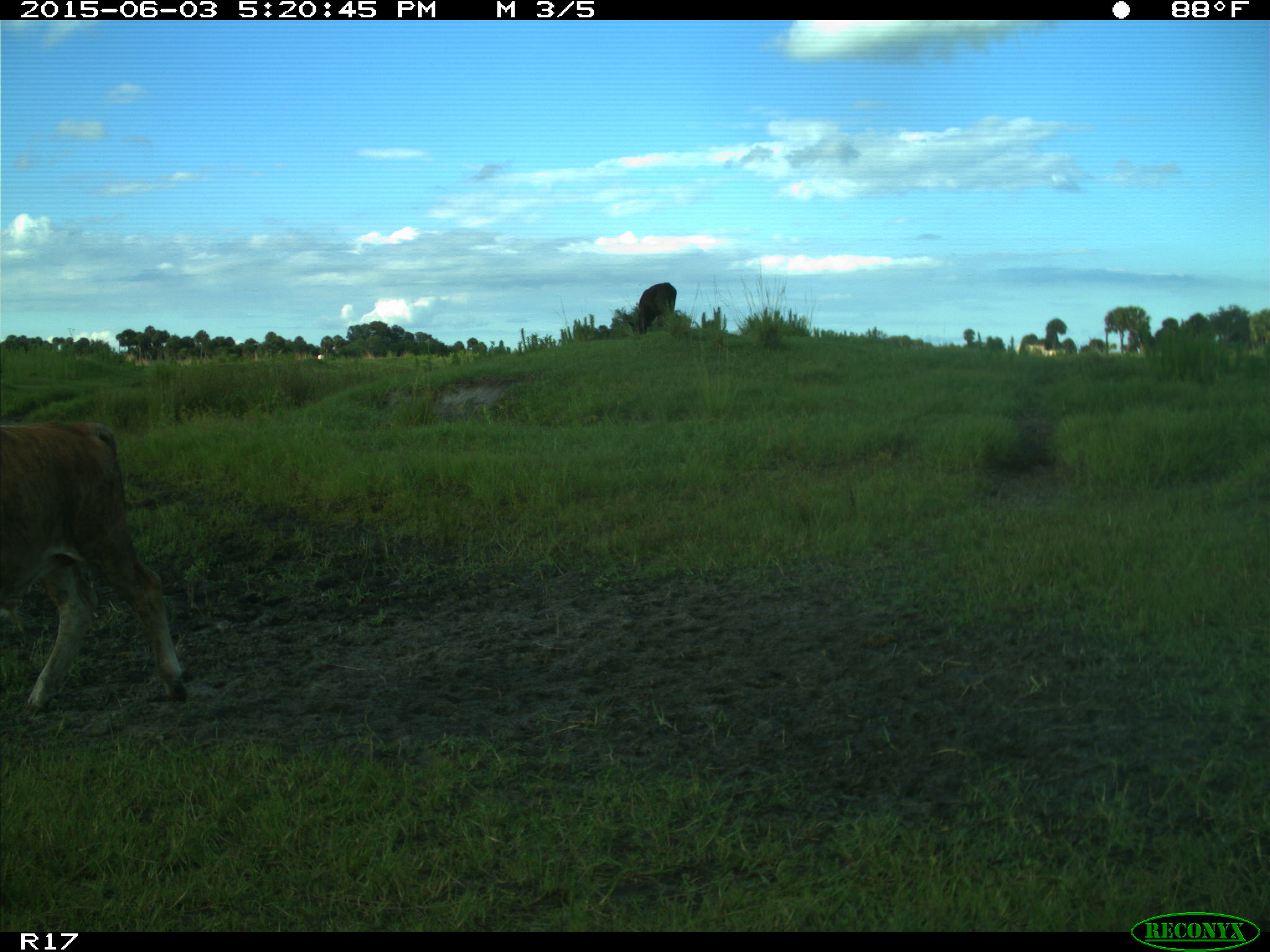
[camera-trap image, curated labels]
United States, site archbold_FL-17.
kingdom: Animalia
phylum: Chordata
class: Mammalia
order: Artiodactyla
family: Bovidae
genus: Bos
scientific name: Bos taurus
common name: domestic cow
Bos taurus (domestic cow).